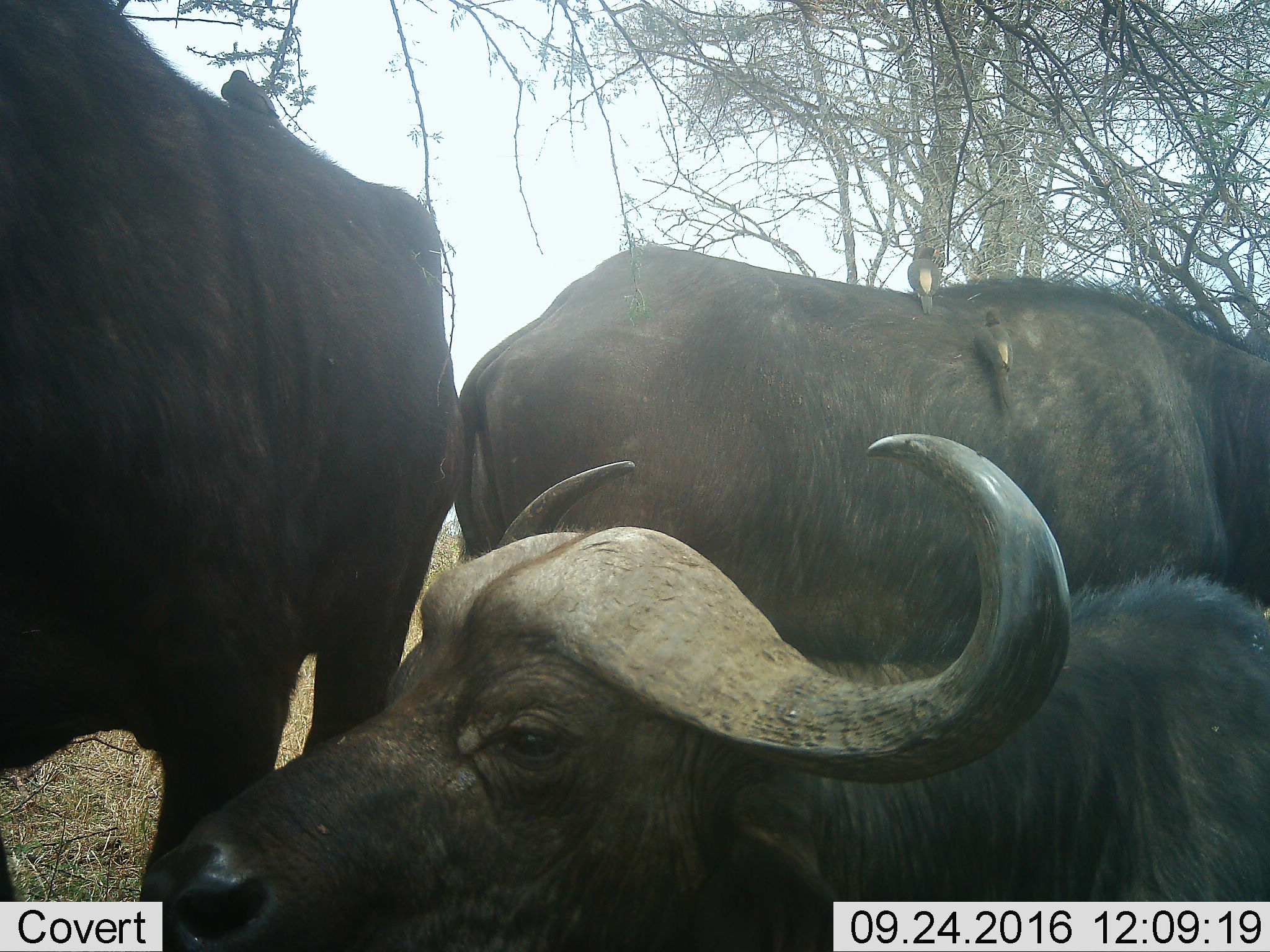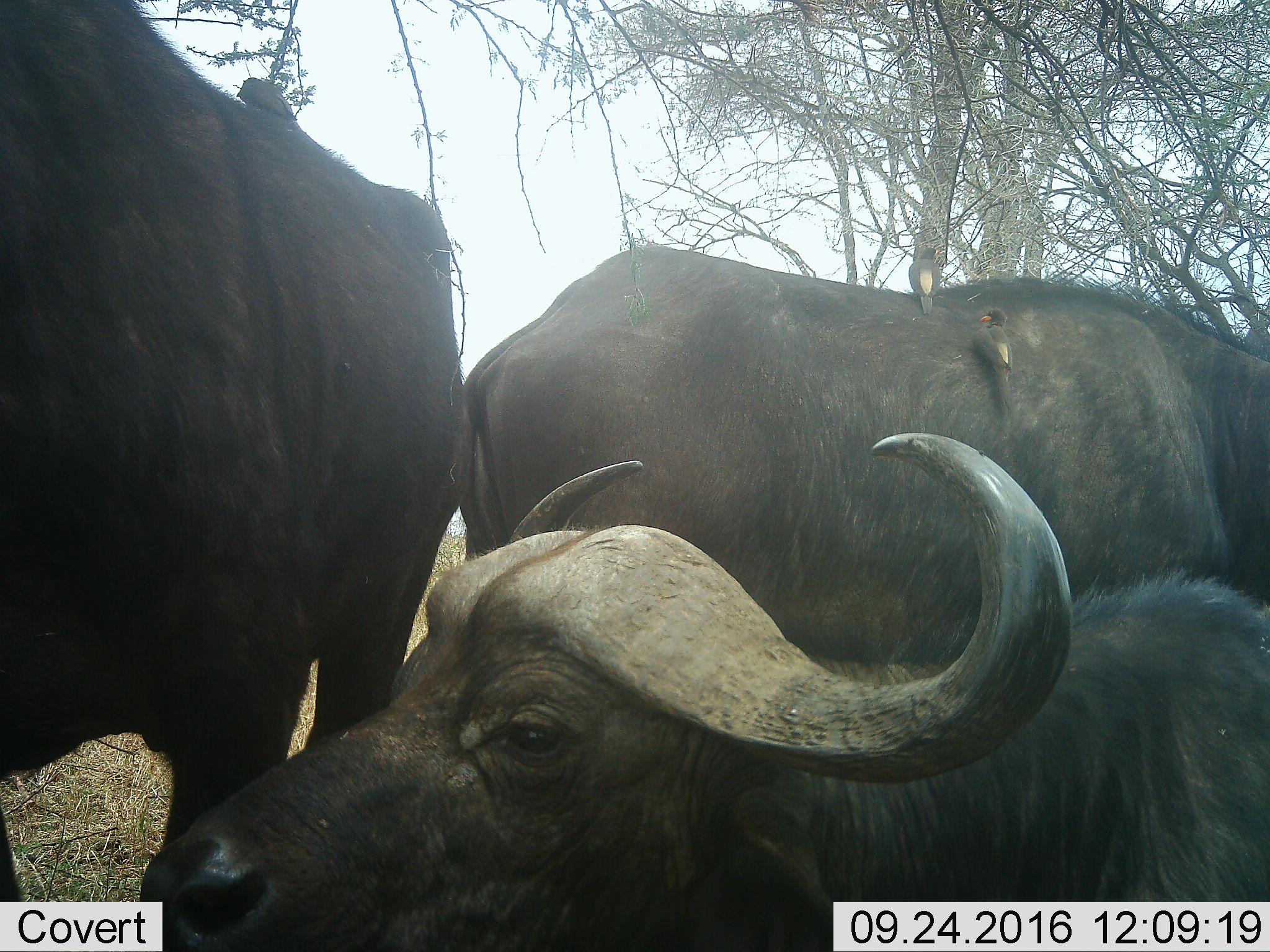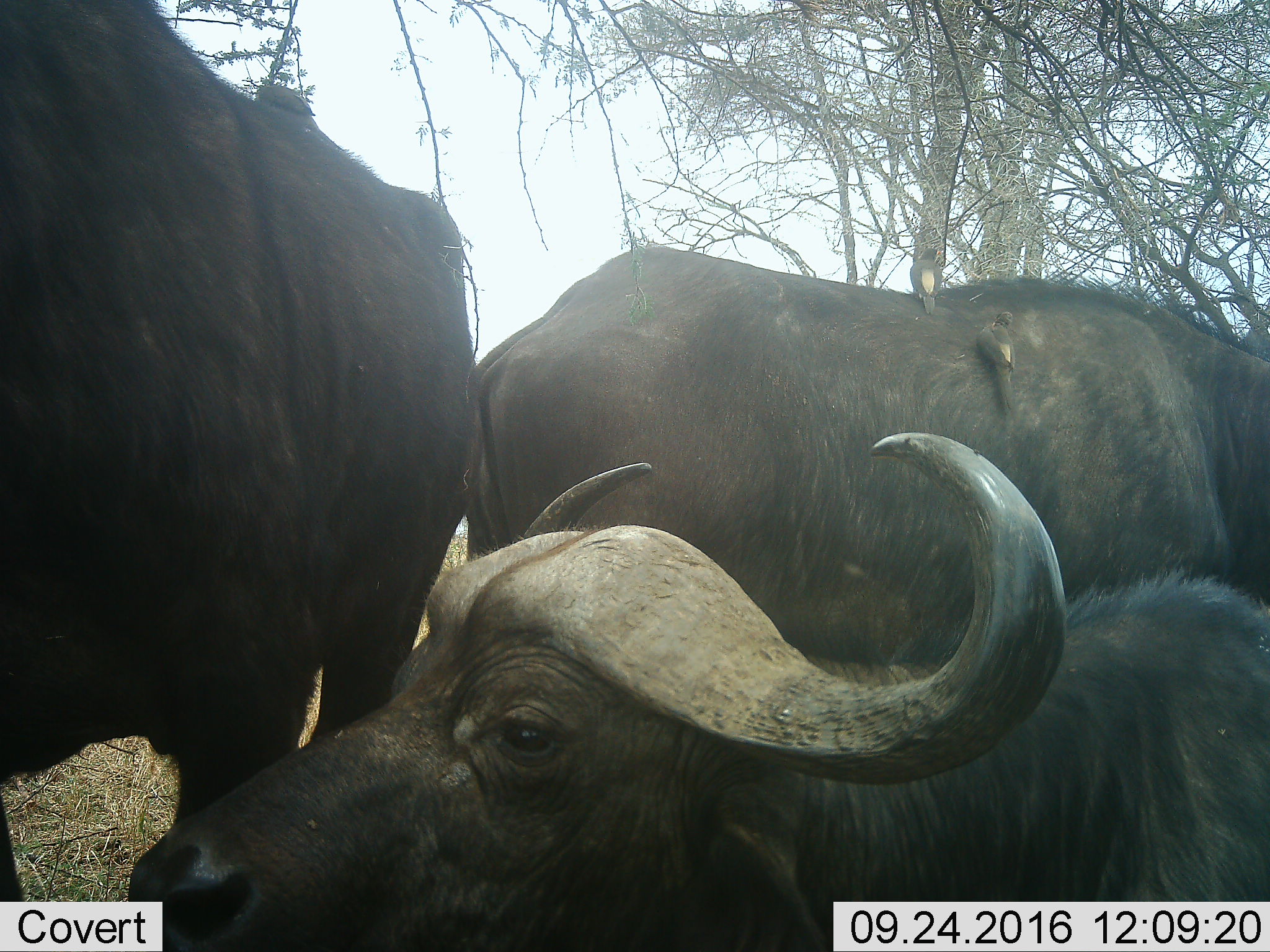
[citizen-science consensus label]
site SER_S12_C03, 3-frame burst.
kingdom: Animalia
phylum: Chordata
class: Aves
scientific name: Aves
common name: bird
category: birdother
Birdother (bird) (Aves), count 3. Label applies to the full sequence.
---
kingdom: Animalia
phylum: Chordata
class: Mammalia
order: Artiodactyla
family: Bovidae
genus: Syncerus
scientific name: Syncerus caffer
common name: african buffalo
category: buffalo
Buffalo (african buffalo) (Syncerus caffer), count 3. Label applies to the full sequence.